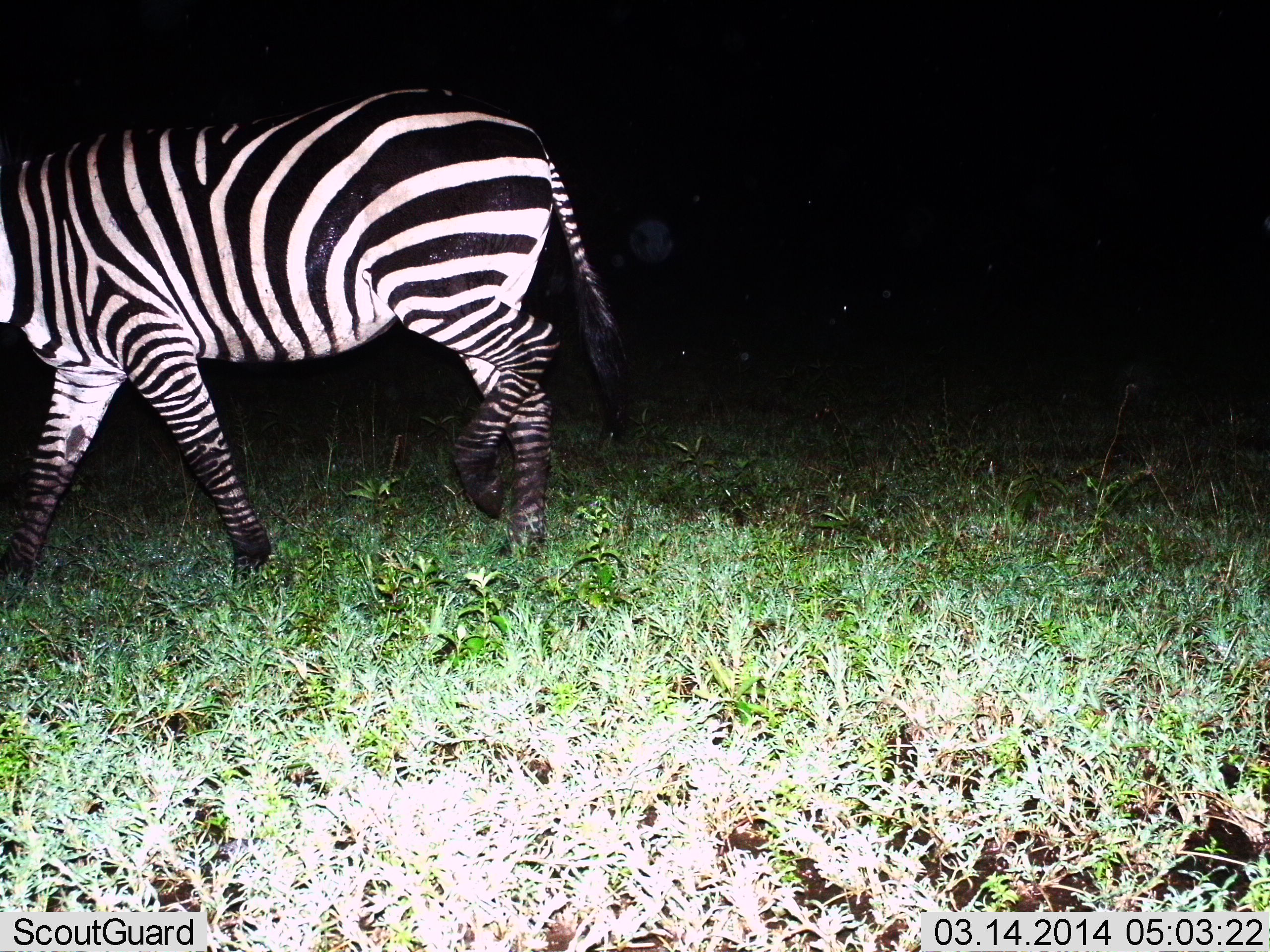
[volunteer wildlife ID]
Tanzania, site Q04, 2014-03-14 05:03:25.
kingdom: Animalia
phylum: Chordata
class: Mammalia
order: Perissodactyla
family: Equidae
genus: Equus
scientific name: Equus quagga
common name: plains zebra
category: zebra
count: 1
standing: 20%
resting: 0%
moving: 80%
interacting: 0%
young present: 0%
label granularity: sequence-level